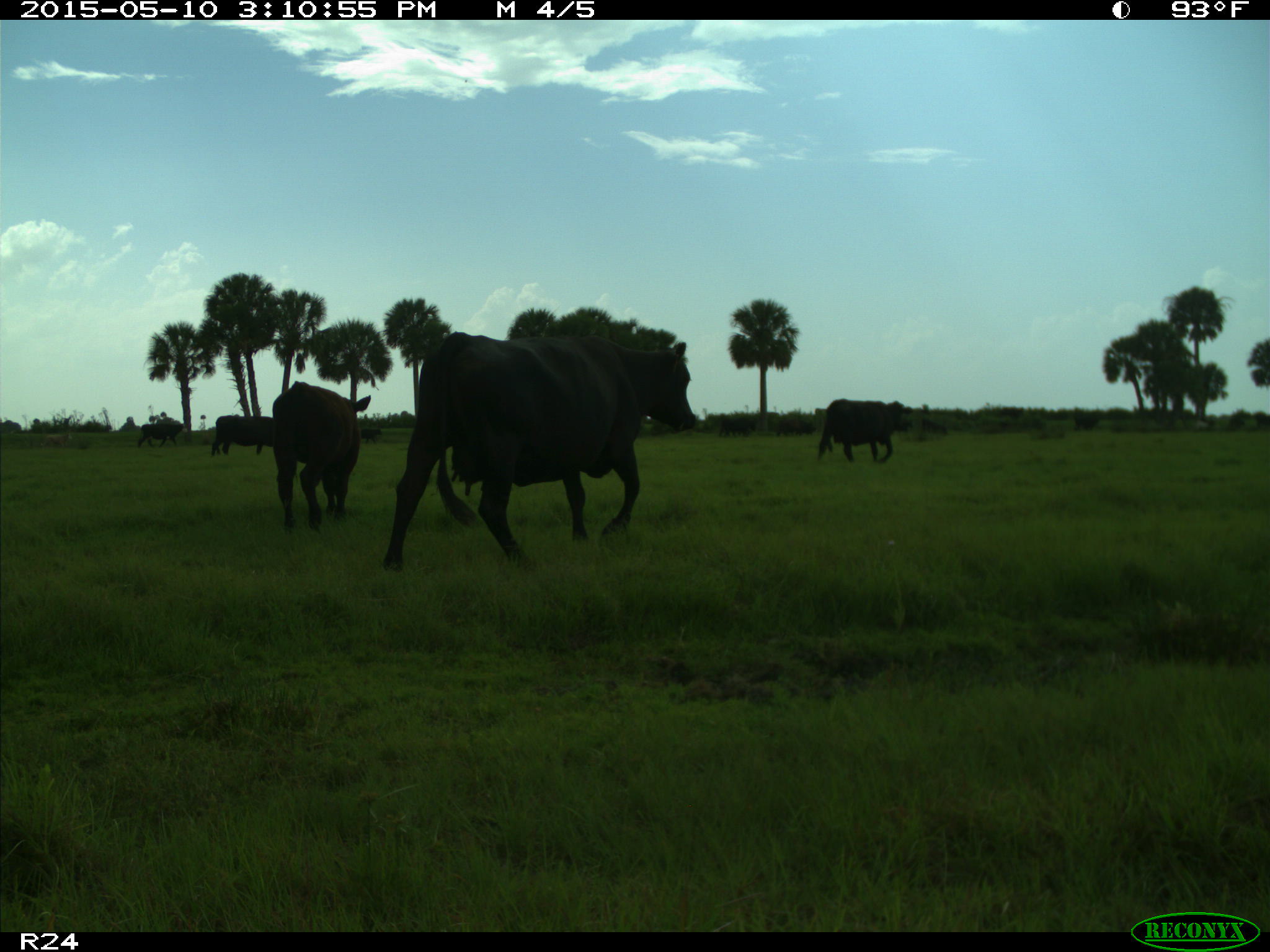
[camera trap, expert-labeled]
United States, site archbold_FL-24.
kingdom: Animalia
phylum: Chordata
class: Mammalia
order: Artiodactyla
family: Bovidae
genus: Bos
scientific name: Bos taurus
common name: domestic cow